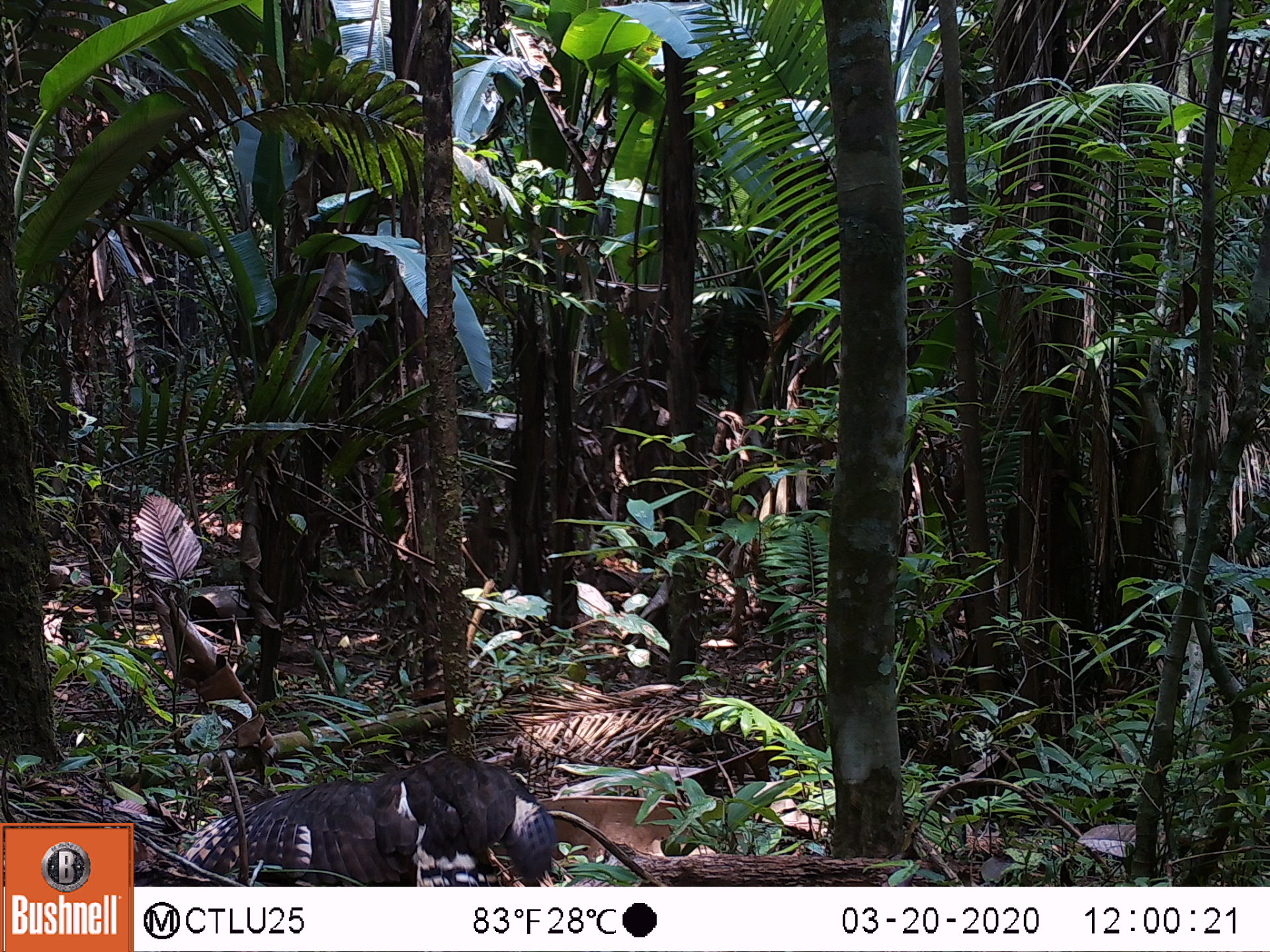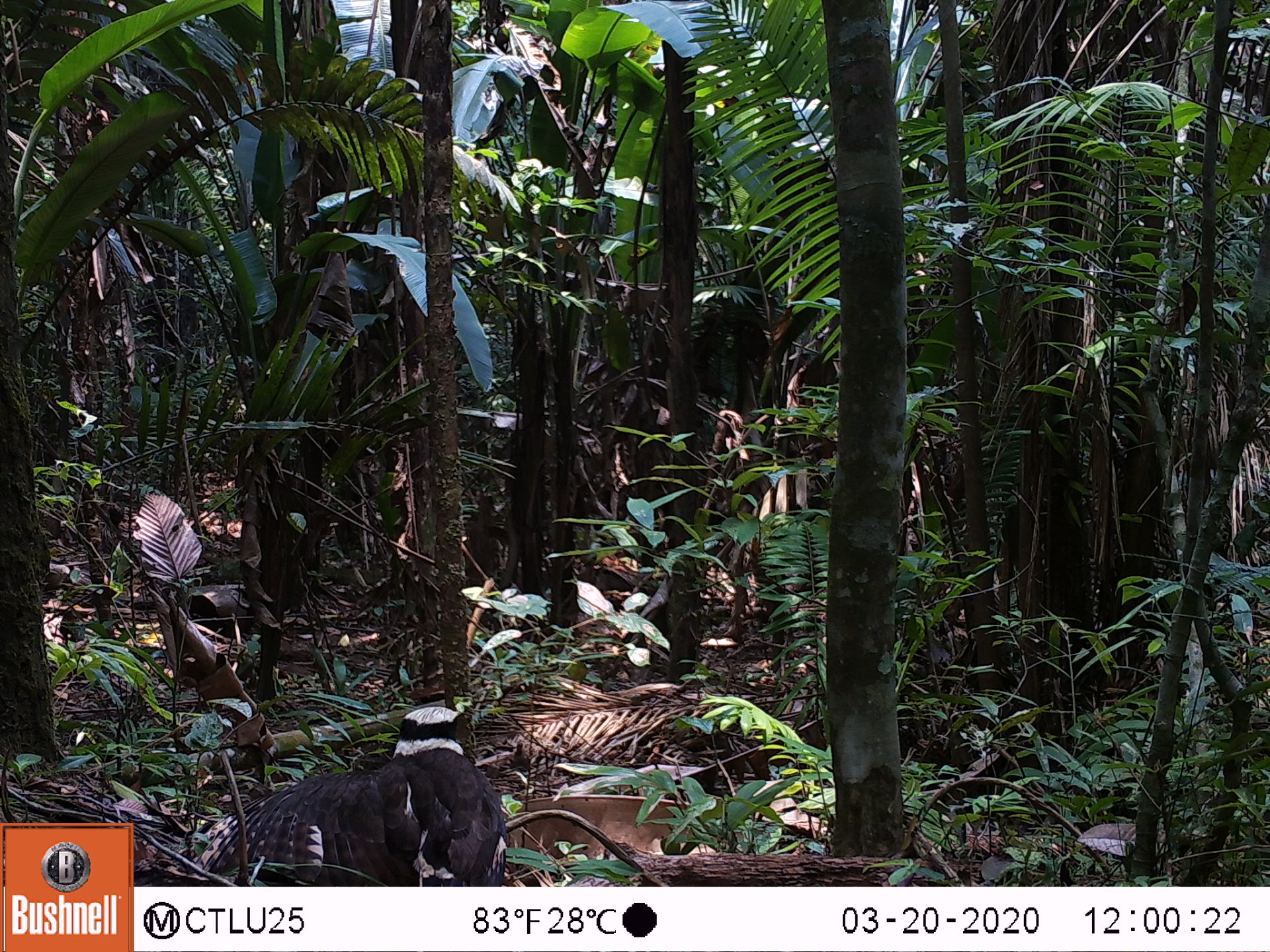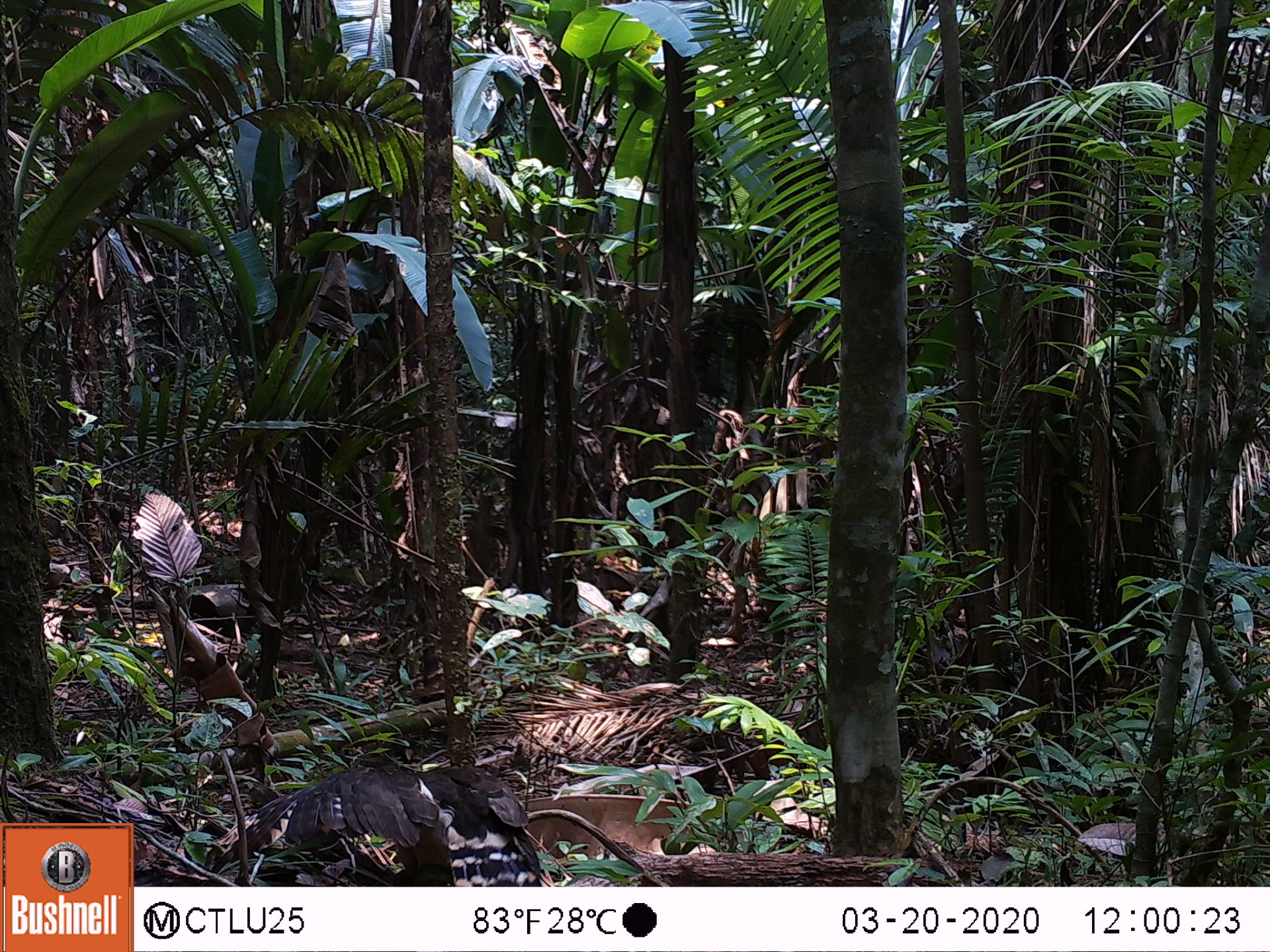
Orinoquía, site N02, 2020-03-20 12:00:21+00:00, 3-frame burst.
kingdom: Animalia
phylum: Chordata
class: Aves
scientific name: Aves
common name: bird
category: unknown bird